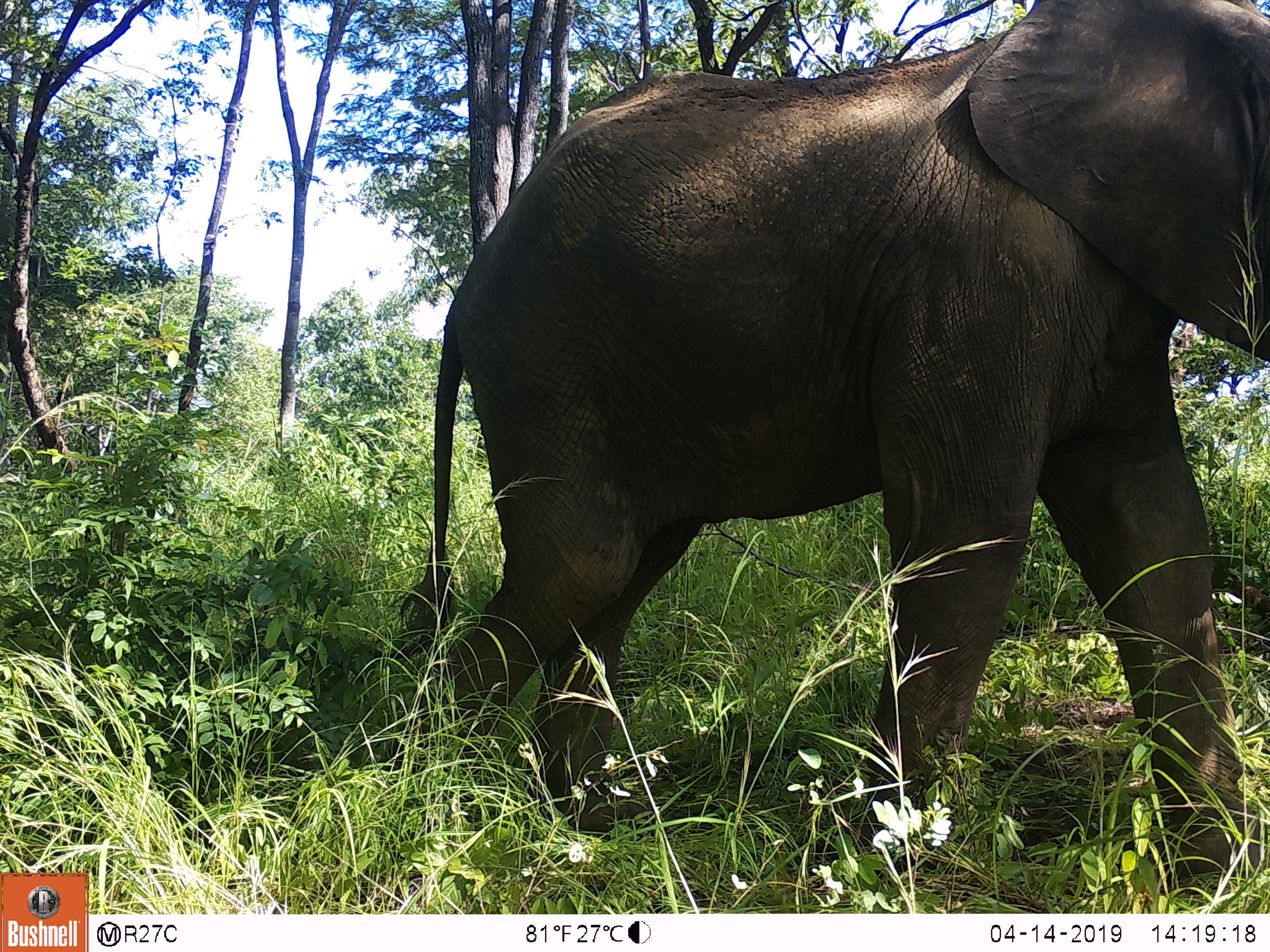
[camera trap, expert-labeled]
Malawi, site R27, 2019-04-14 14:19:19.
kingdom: Animalia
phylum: Chordata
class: Mammalia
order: Proboscidea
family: Elephantidae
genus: Loxodonta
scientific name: Loxodonta africana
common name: african savanna elephant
African savanna elephant (Loxodonta africana), count 1.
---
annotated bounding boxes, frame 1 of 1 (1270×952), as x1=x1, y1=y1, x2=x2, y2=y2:
african savanna elephant: x1=401, y1=0, x2=1268, y2=903